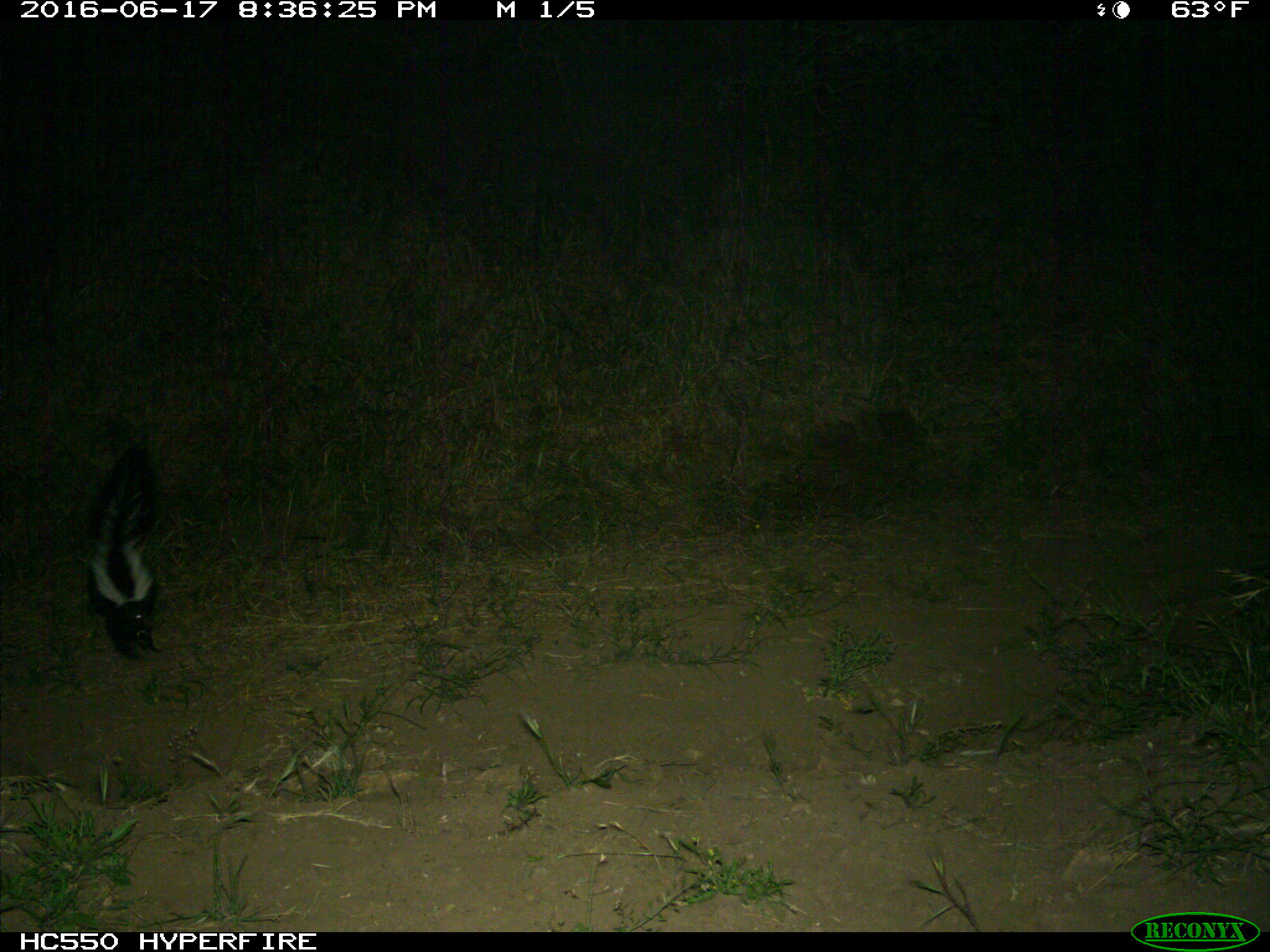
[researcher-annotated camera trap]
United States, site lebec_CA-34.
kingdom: Animalia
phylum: Chordata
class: Mammalia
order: Carnivora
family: Mephitidae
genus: Mephitis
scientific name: Mephitis mephitis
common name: striped skunk